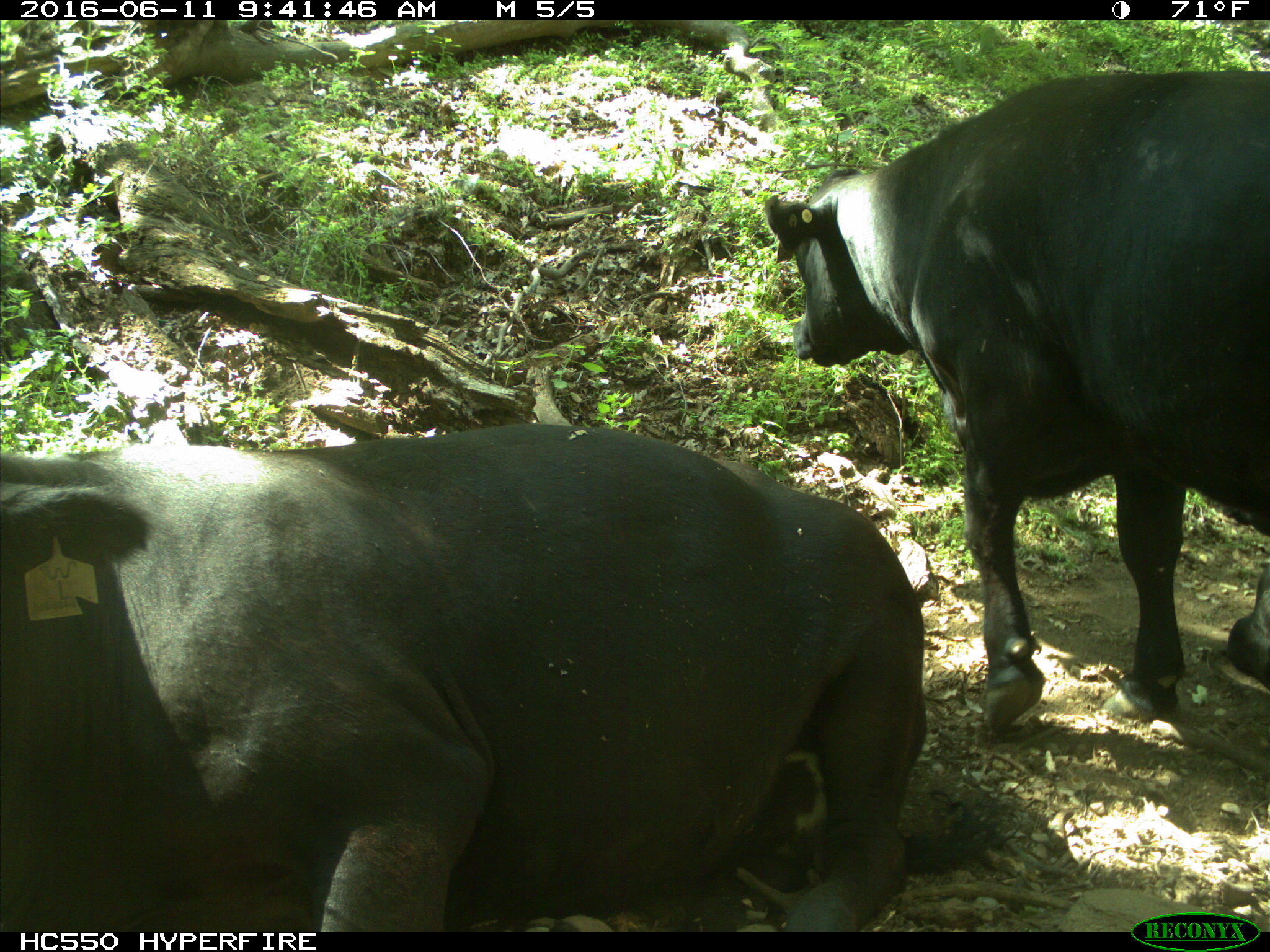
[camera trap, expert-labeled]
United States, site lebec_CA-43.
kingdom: Animalia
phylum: Chordata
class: Mammalia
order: Artiodactyla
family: Bovidae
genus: Bos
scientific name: Bos taurus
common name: domestic cow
Bos taurus (domestic cow).